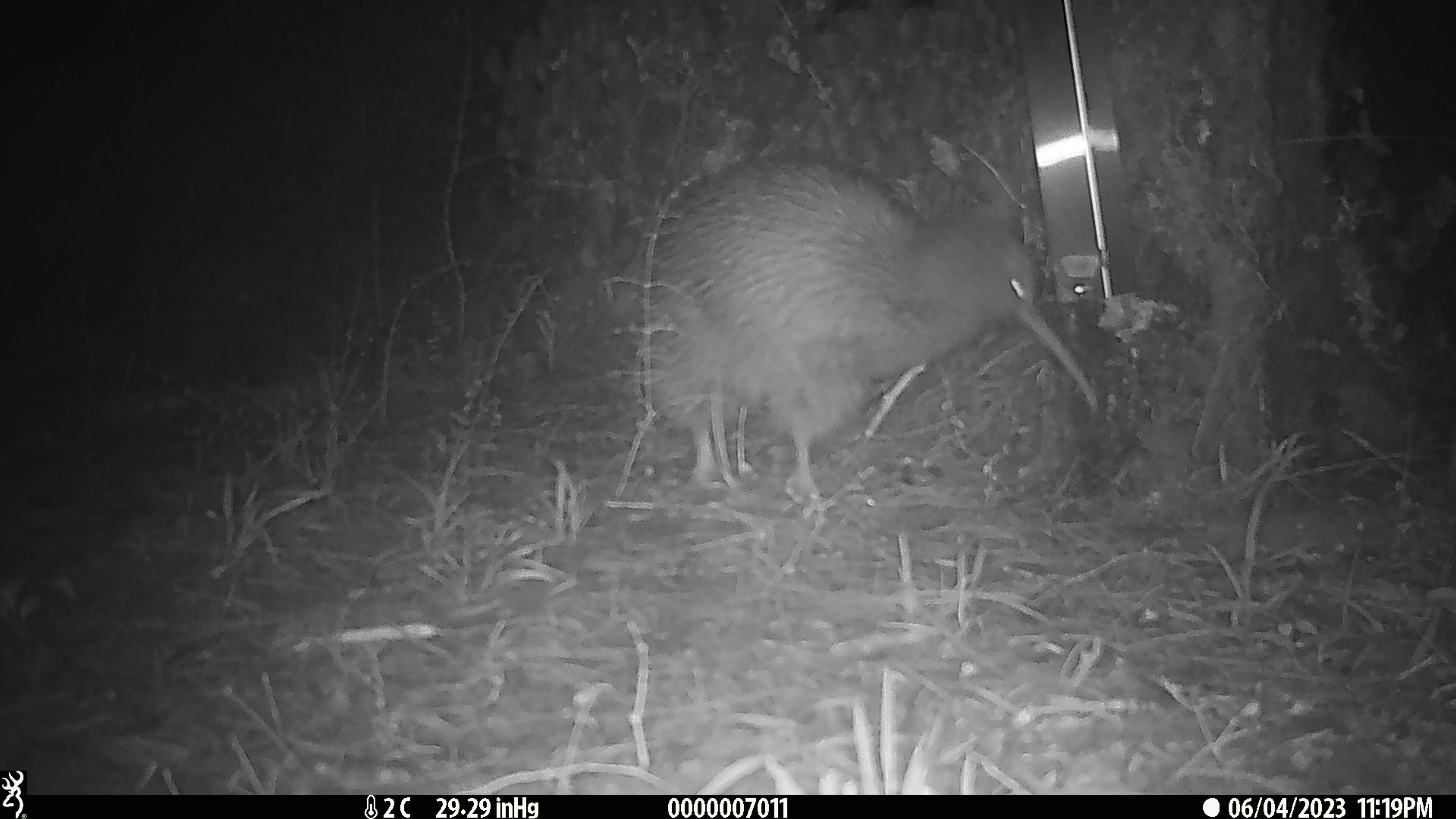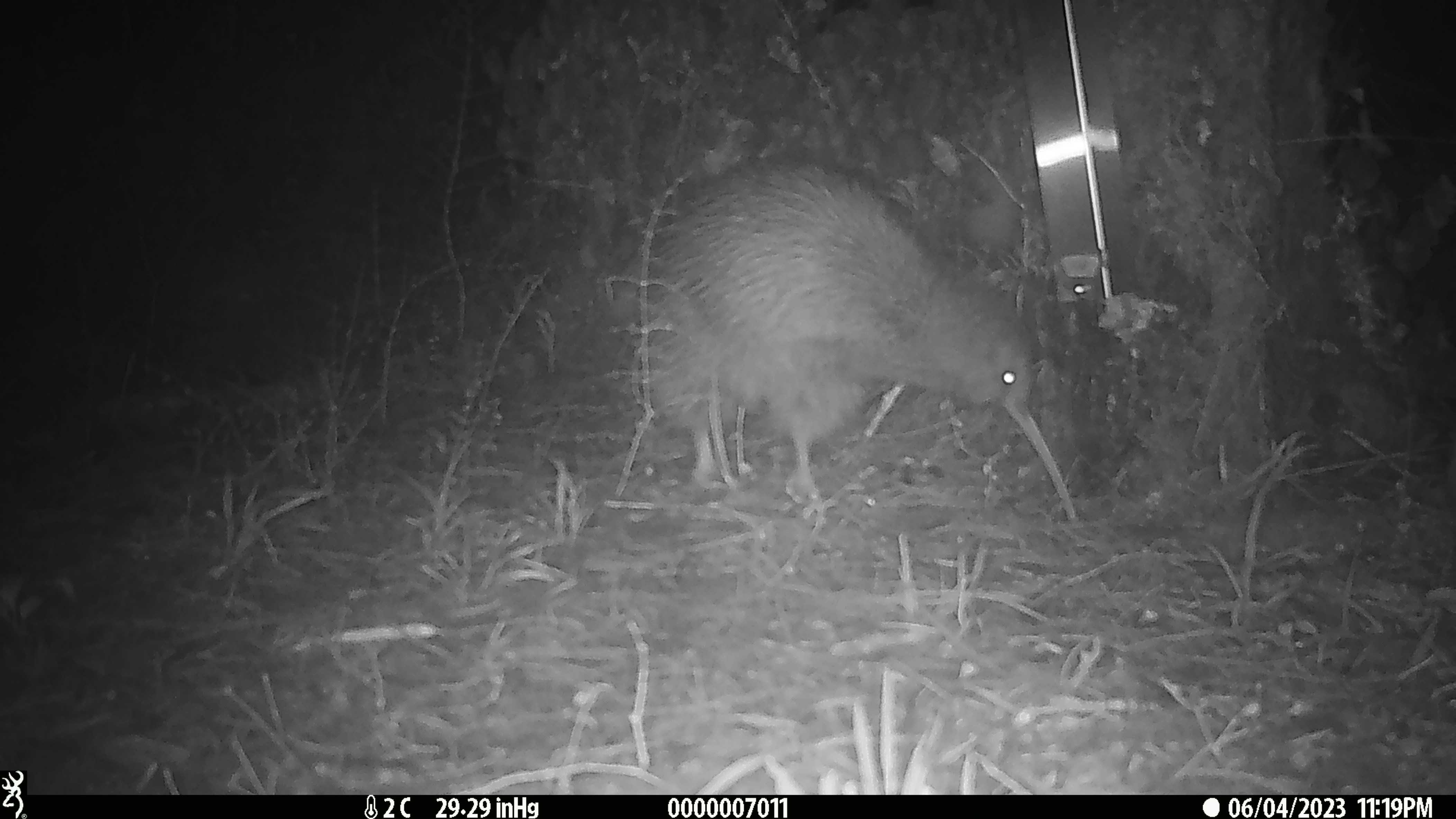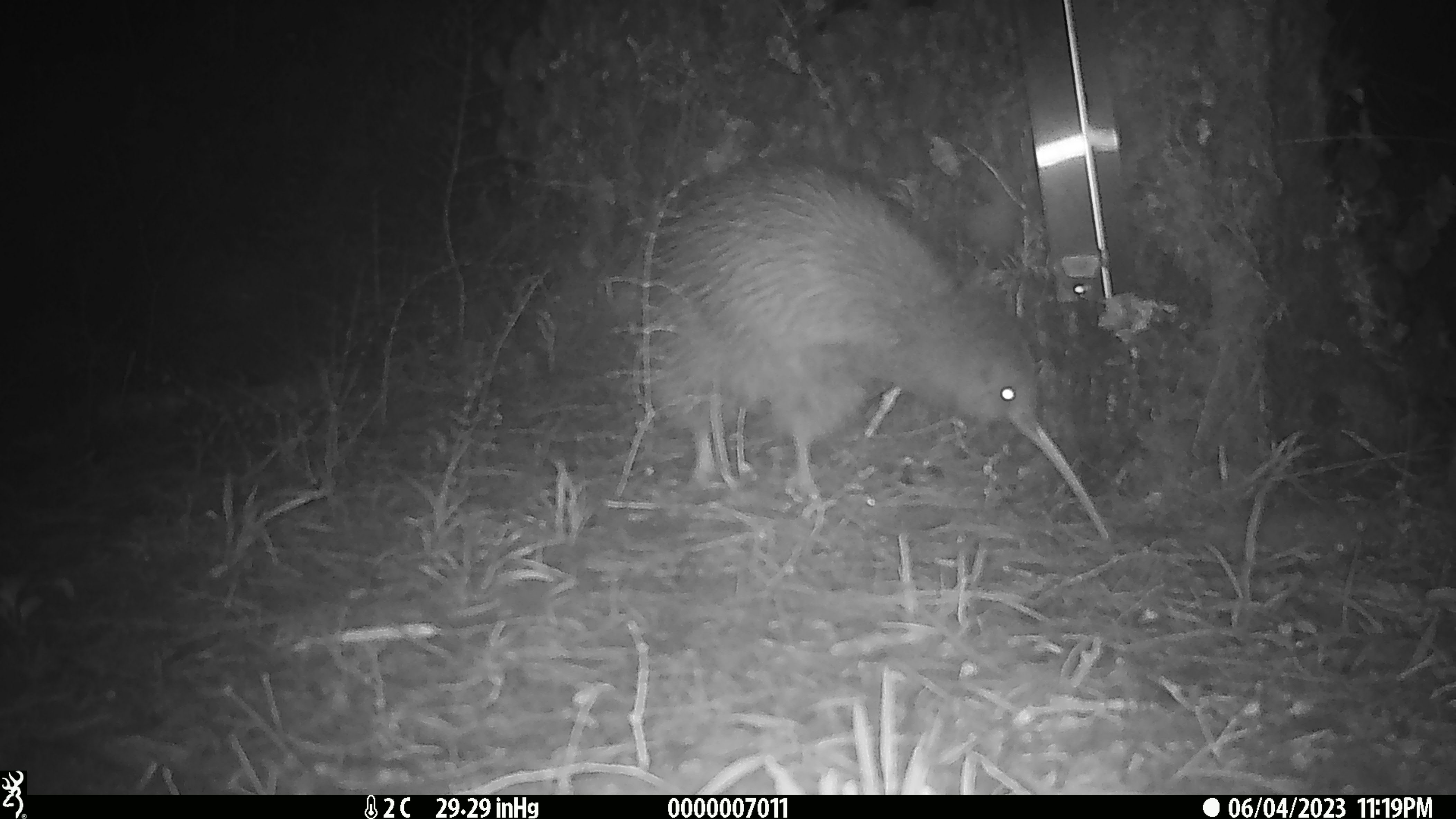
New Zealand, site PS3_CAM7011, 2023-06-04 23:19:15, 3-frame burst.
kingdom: Animalia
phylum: Chordata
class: Aves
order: Apterygiformes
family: Apterygidae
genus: Apteryx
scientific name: Apteryx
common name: kiwi